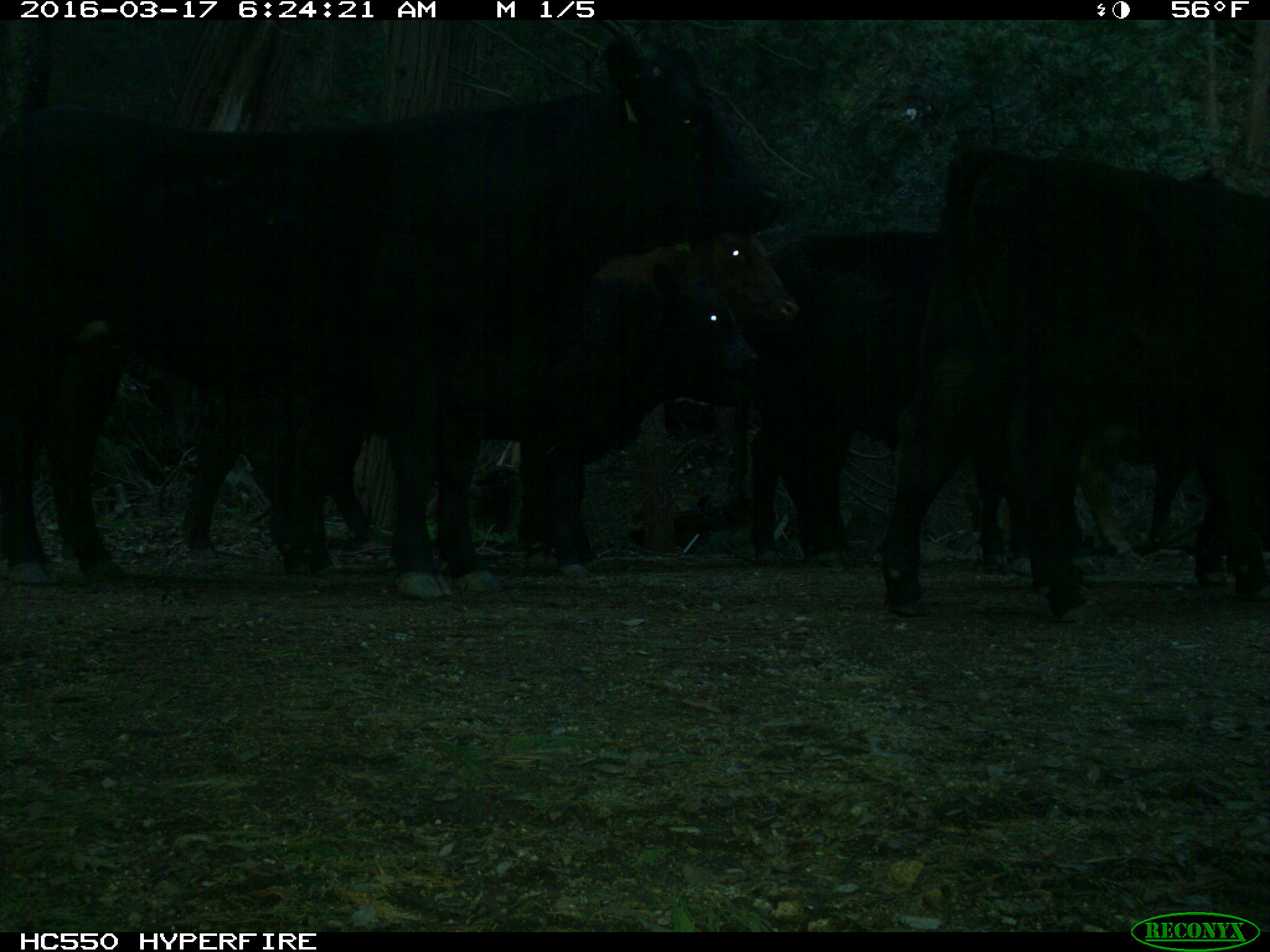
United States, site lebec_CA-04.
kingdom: Animalia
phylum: Chordata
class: Mammalia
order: Artiodactyla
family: Bovidae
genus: Bos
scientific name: Bos taurus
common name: domestic cow